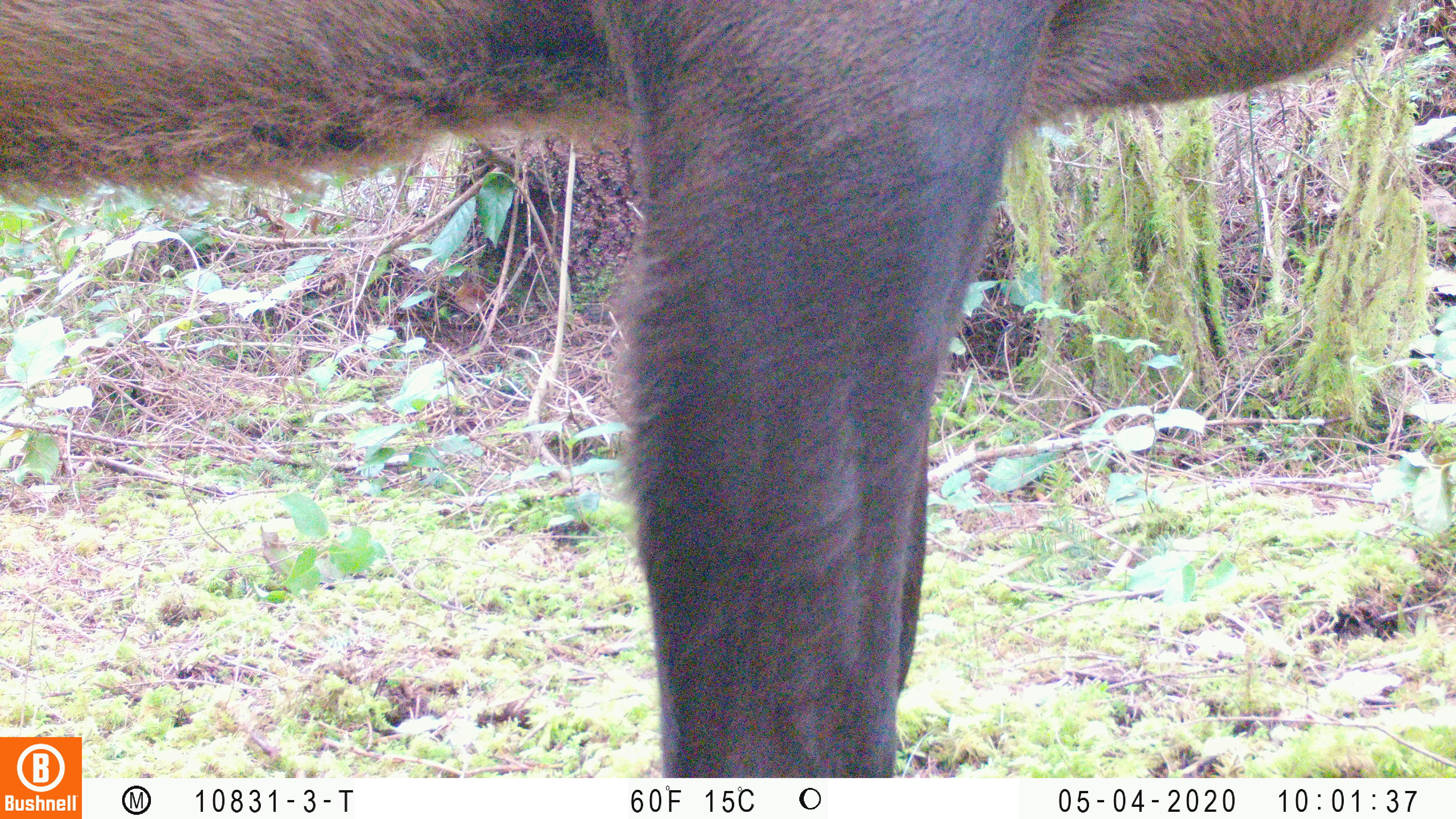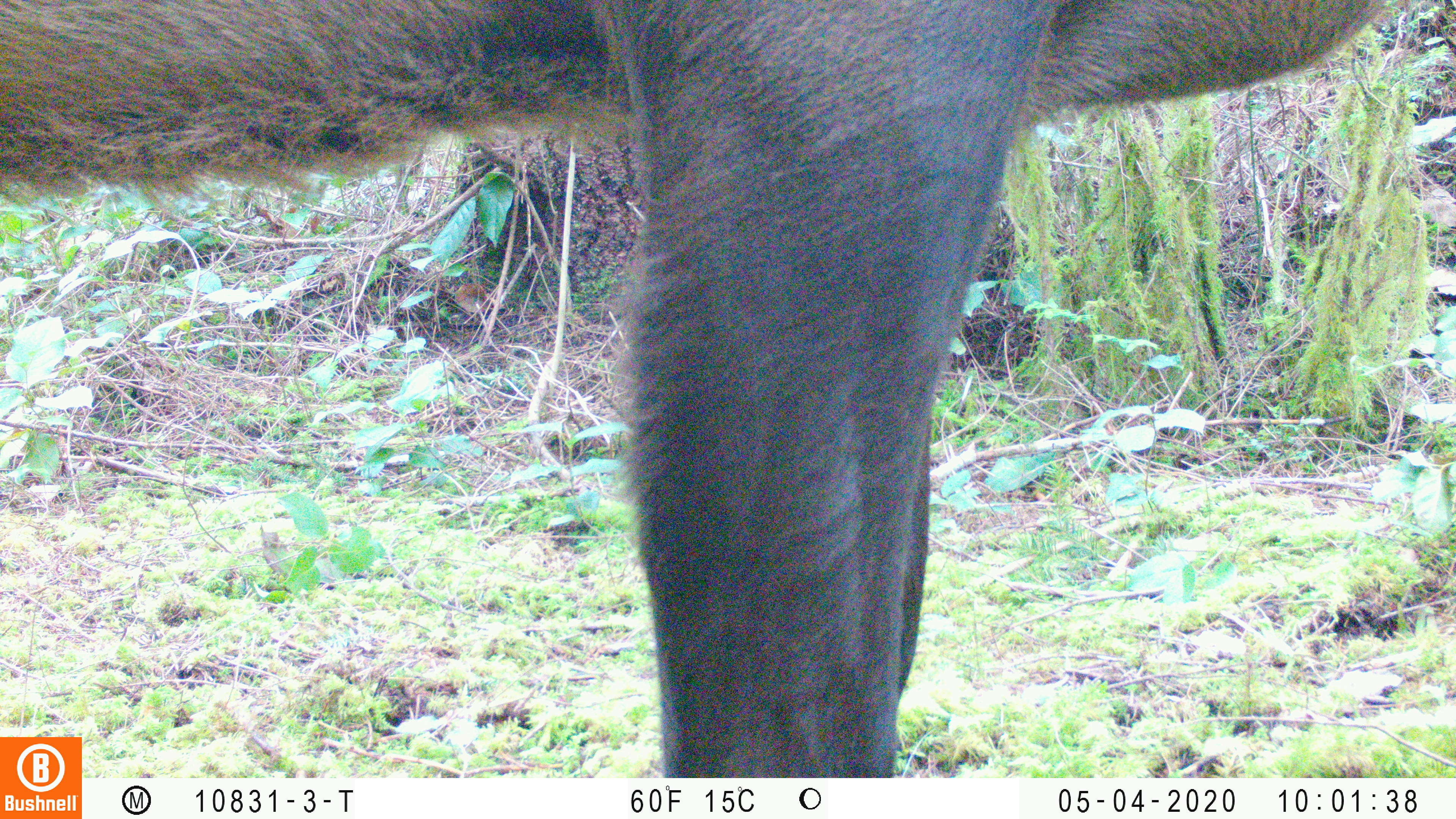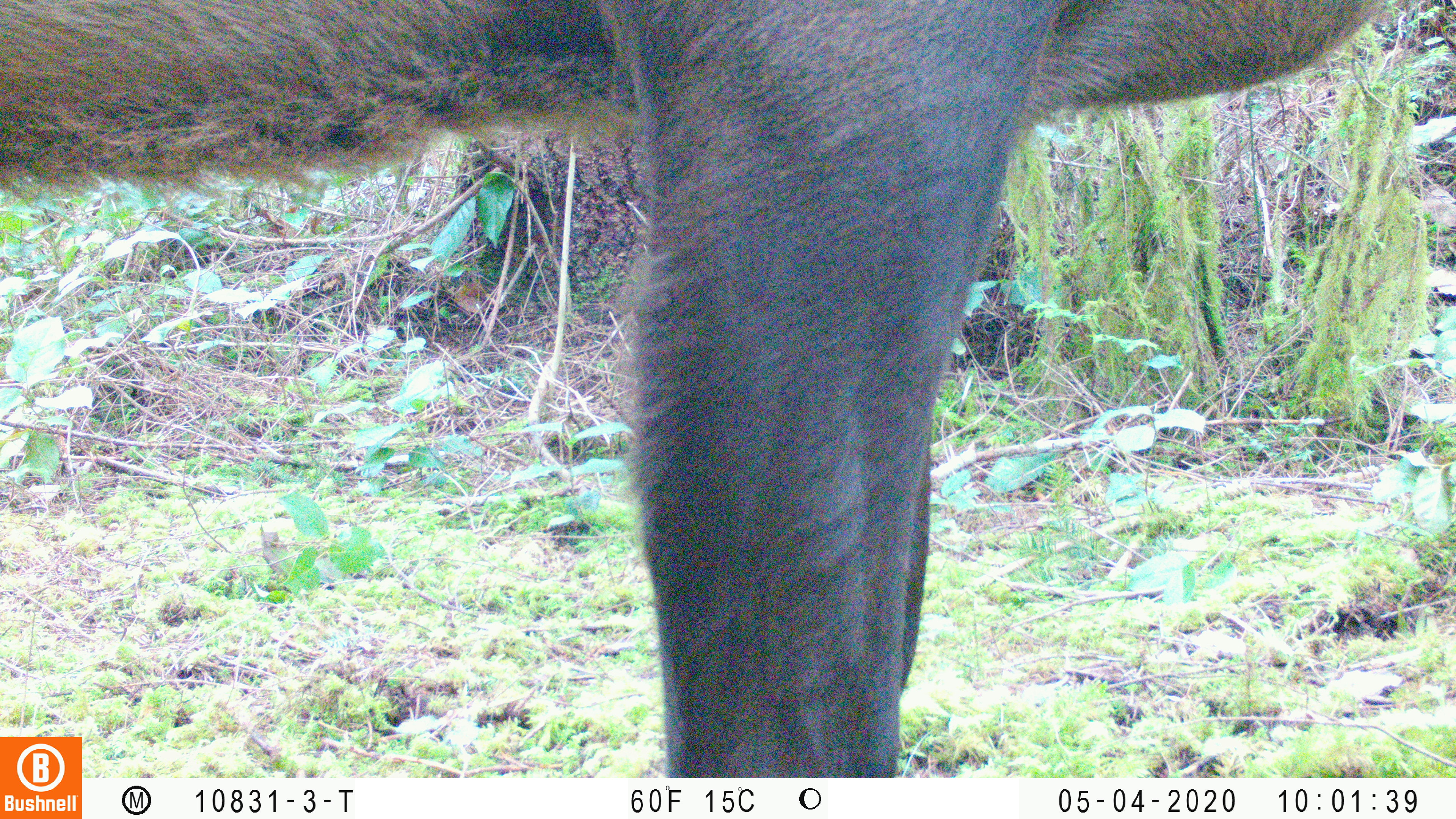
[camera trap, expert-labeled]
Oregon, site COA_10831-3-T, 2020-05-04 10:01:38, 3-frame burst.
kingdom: Animalia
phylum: Chordata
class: Mammalia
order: Artiodactyla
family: Cervidae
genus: Cervus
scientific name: Cervus canadensis roosevelti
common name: roosevelt elk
Roosevelt elk (Cervus canadensis roosevelti).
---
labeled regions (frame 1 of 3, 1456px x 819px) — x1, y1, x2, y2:
roosevelt elk: 0, 0, 1407, 730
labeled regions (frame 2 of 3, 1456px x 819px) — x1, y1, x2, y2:
roosevelt elk: 0, 0, 1392, 730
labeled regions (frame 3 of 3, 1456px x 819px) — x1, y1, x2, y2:
roosevelt elk: 0, 1, 1394, 730